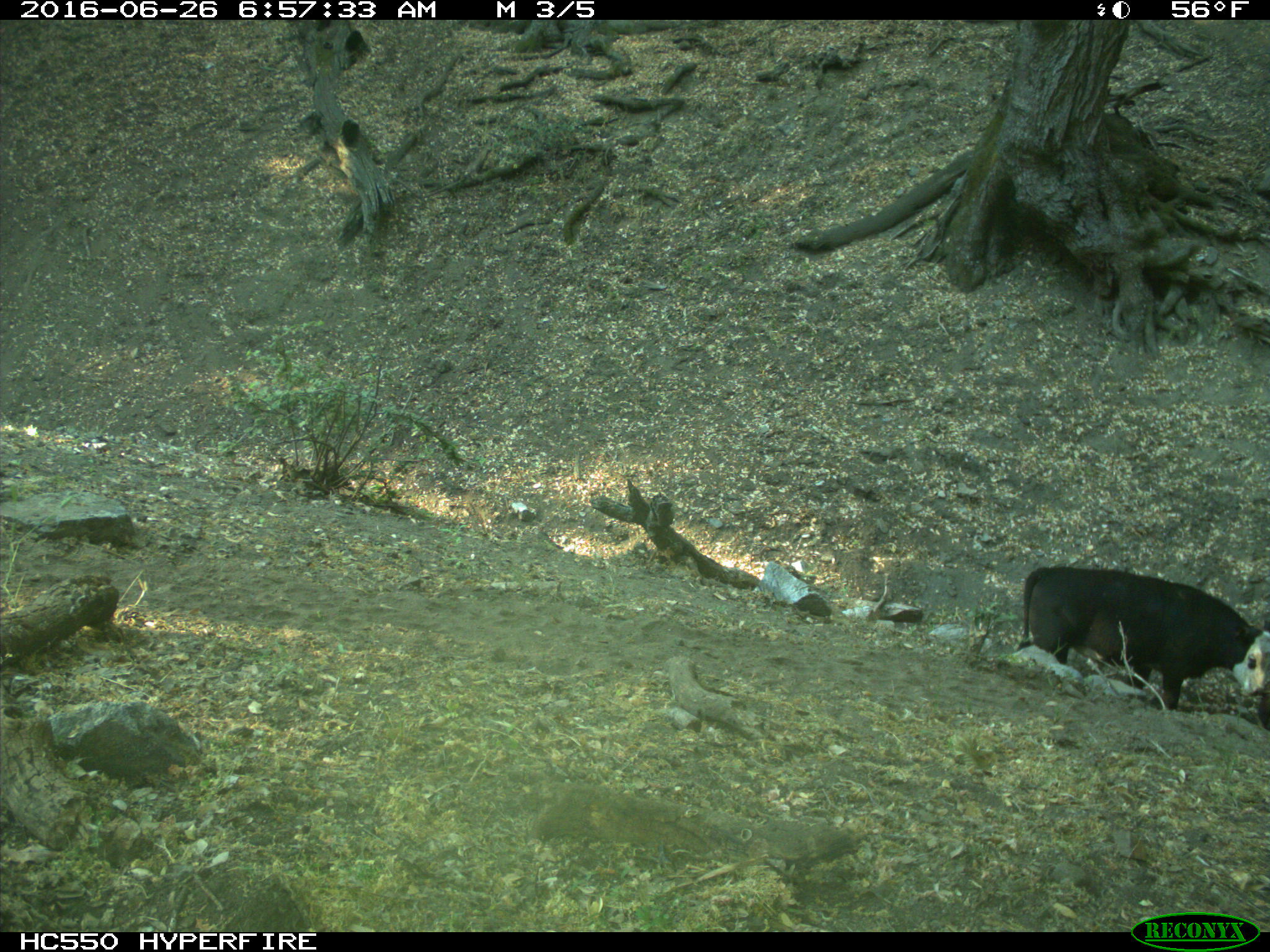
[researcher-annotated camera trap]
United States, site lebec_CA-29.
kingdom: Animalia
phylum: Chordata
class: Mammalia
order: Artiodactyla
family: Bovidae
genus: Bos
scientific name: Bos taurus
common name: domestic cow